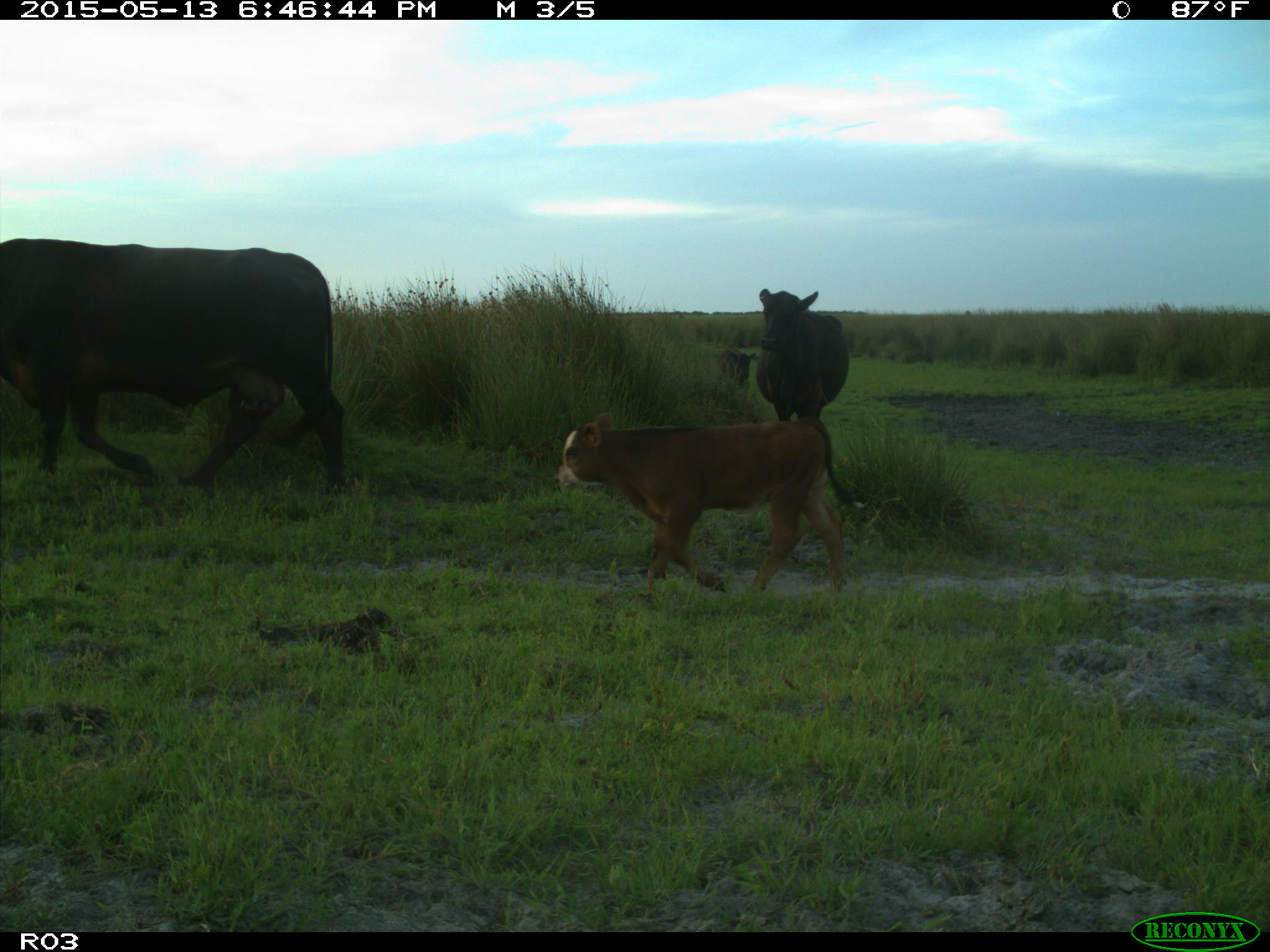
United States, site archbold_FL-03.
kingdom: Animalia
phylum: Chordata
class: Mammalia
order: Artiodactyla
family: Bovidae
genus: Bos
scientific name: Bos taurus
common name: domestic cow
Bos taurus (domestic cow).